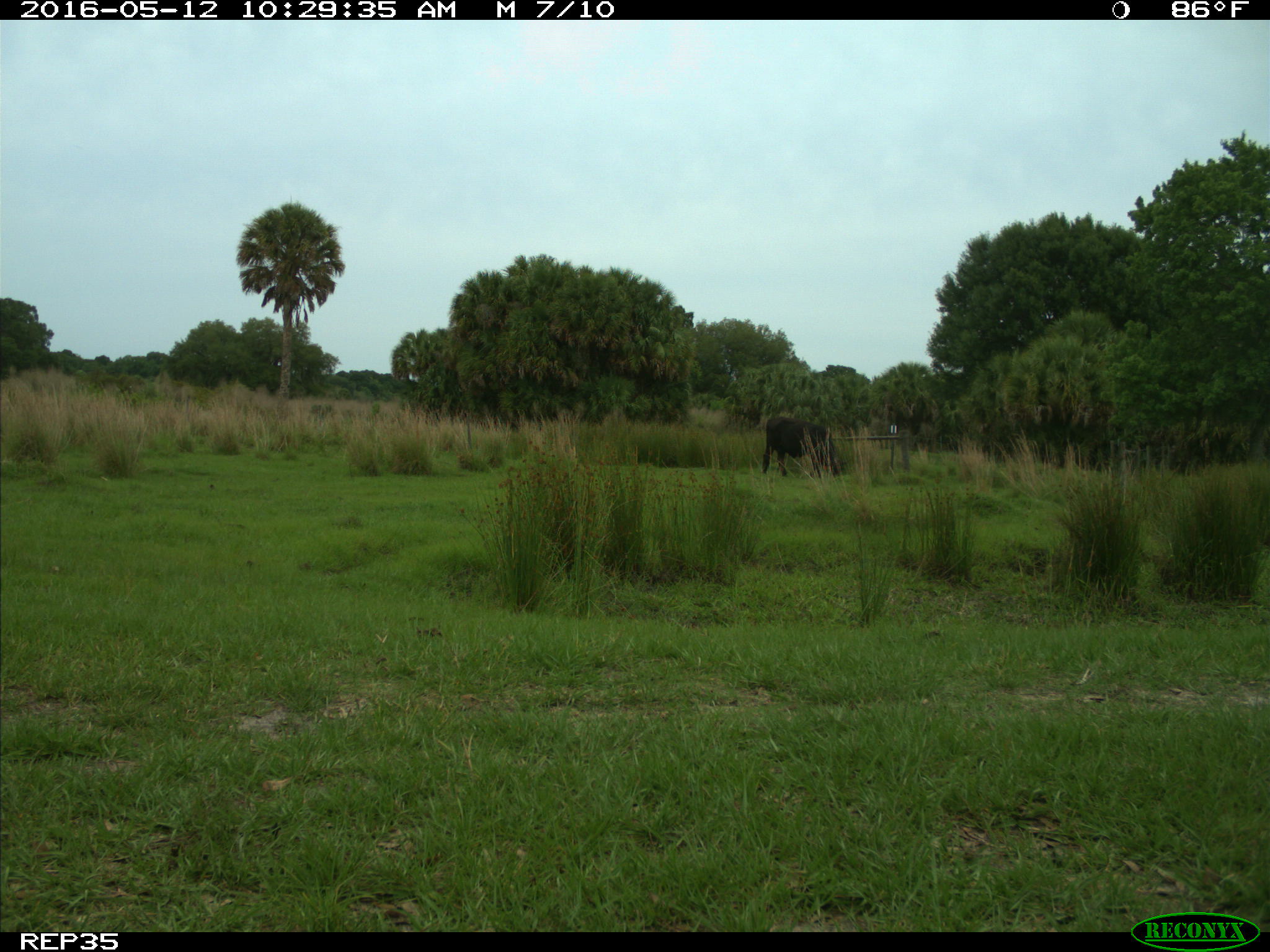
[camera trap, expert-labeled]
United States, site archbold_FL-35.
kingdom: Animalia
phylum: Chordata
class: Mammalia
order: Artiodactyla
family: Bovidae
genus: Bos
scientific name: Bos taurus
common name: domestic cow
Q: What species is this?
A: Bos taurus (domestic cow).